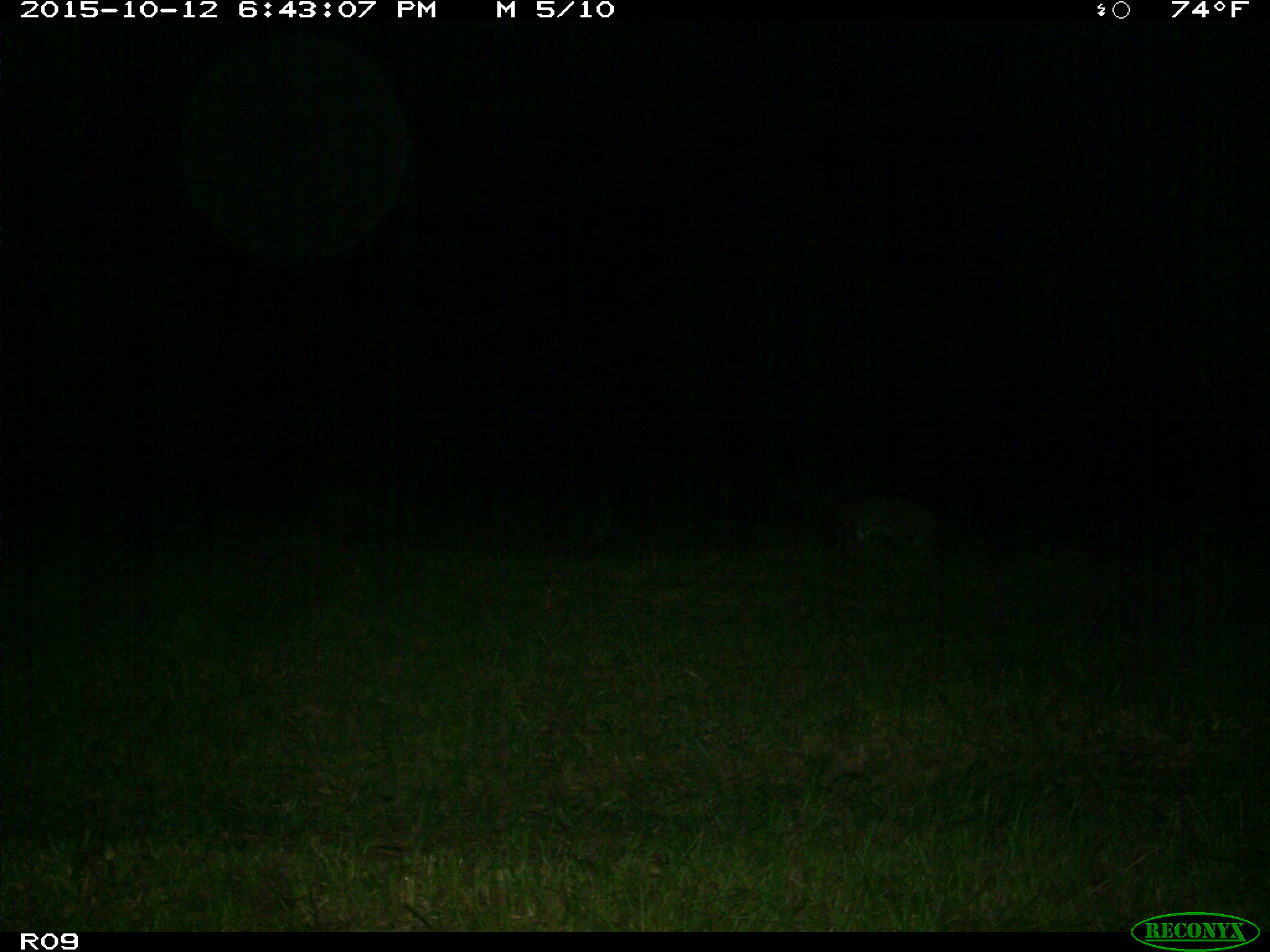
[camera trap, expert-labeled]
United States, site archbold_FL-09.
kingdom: Animalia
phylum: Chordata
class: Mammalia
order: Carnivora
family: Felidae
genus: Lynx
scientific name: Lynx rufus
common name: bobcat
Lynx rufus (bobcat).